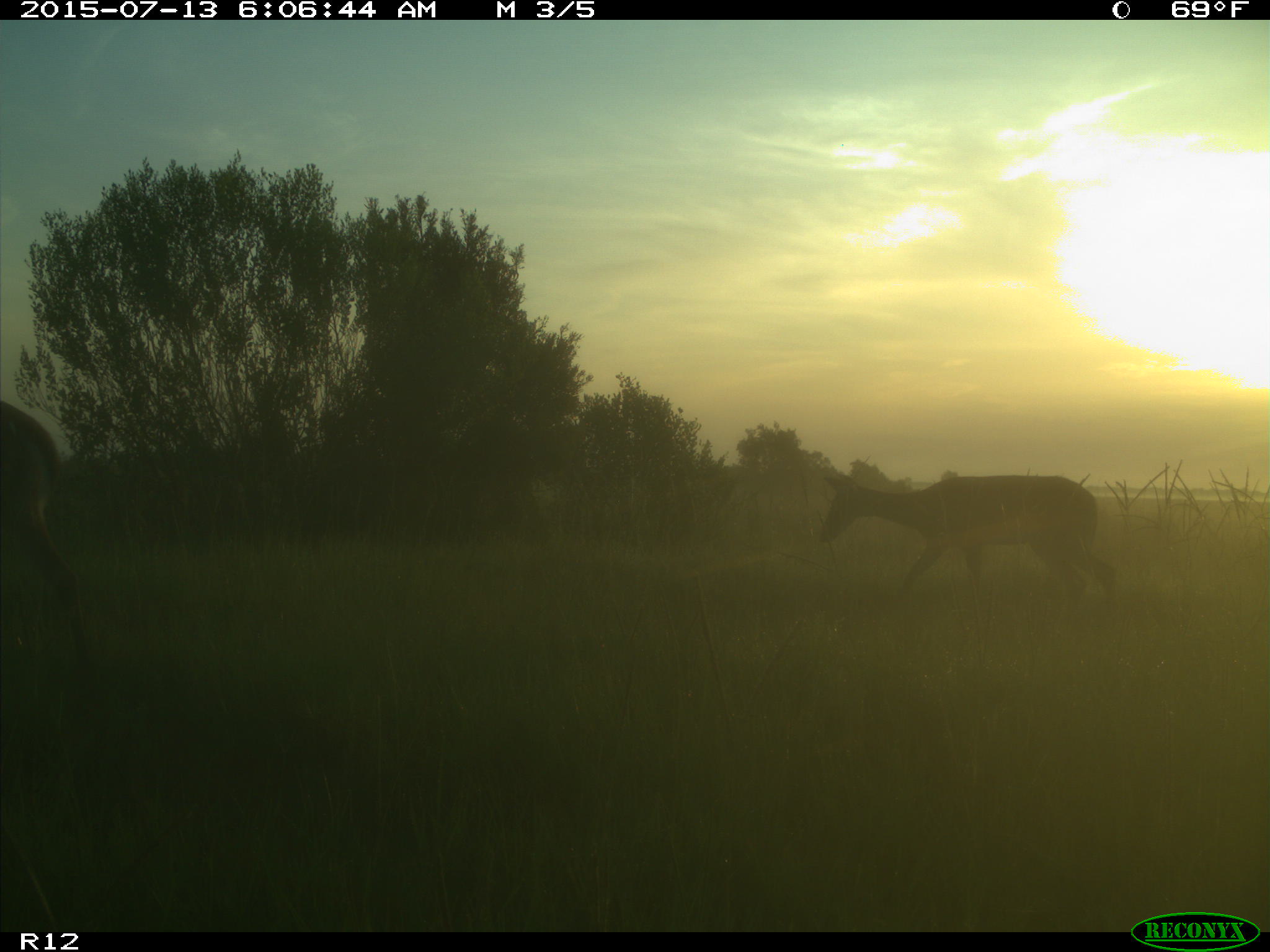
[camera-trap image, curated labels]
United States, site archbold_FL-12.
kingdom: Animalia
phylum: Chordata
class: Mammalia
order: Artiodactyla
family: Cervidae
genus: Odocoileus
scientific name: Odocoileus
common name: deer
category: unidentified deer